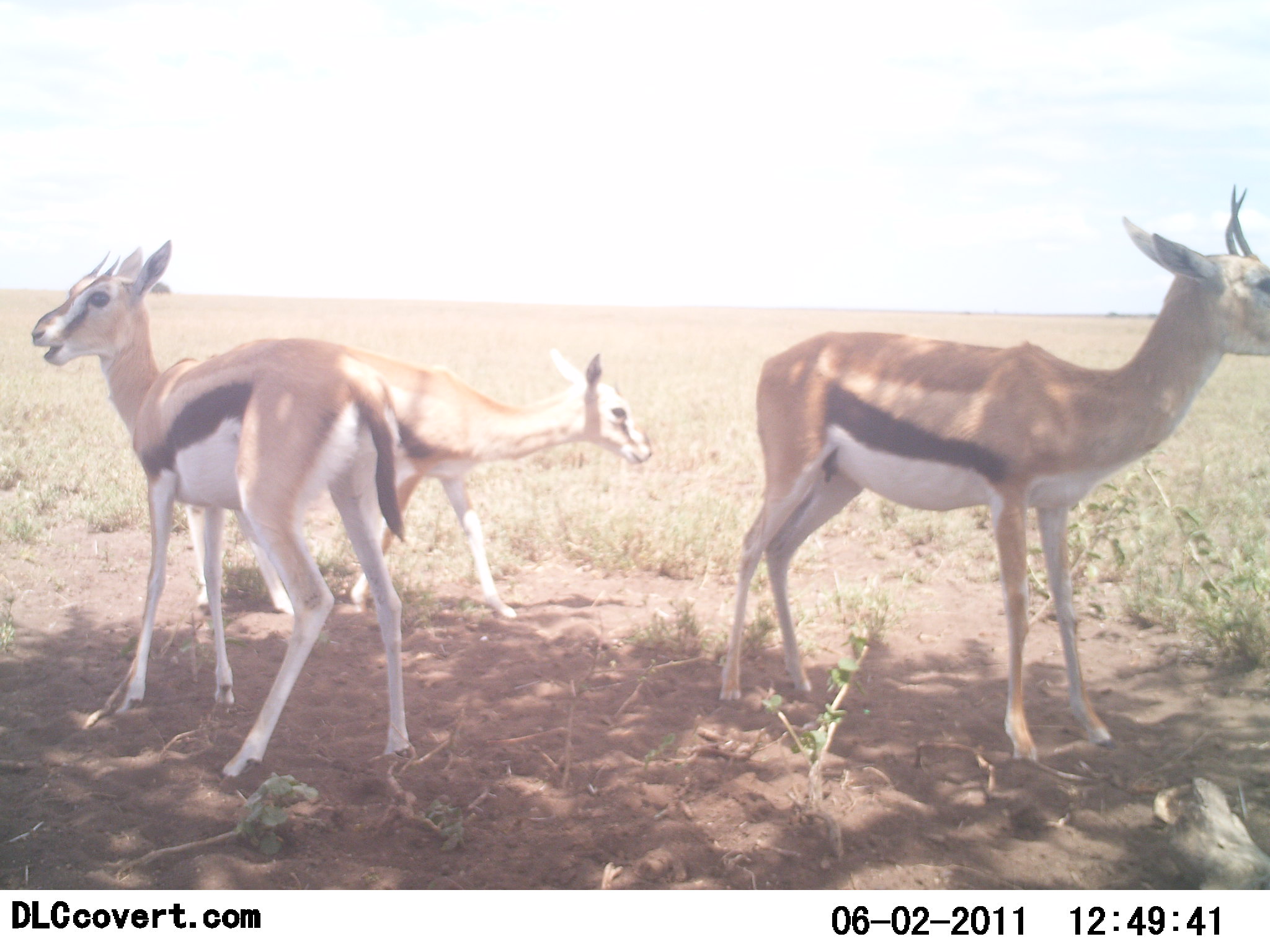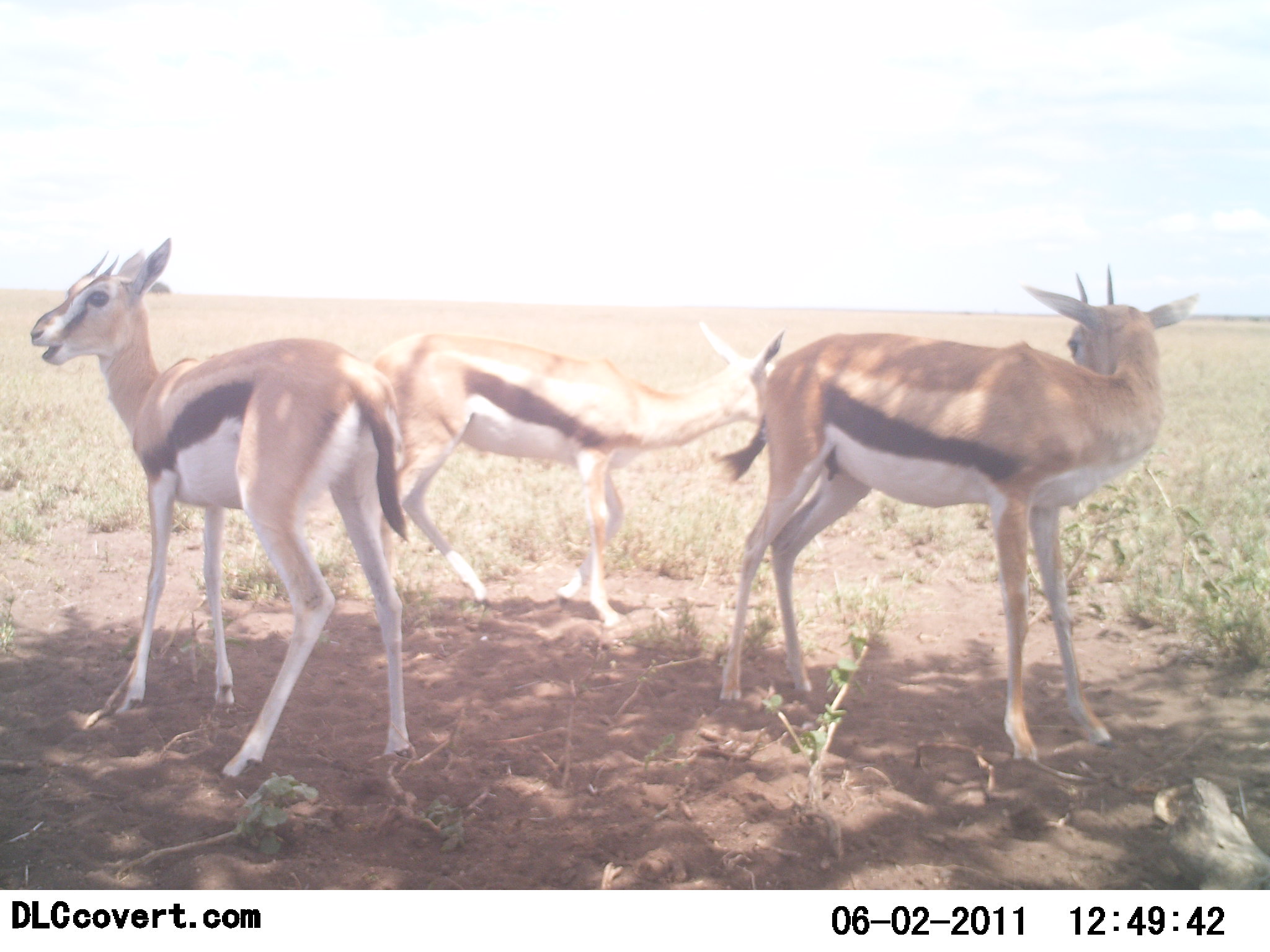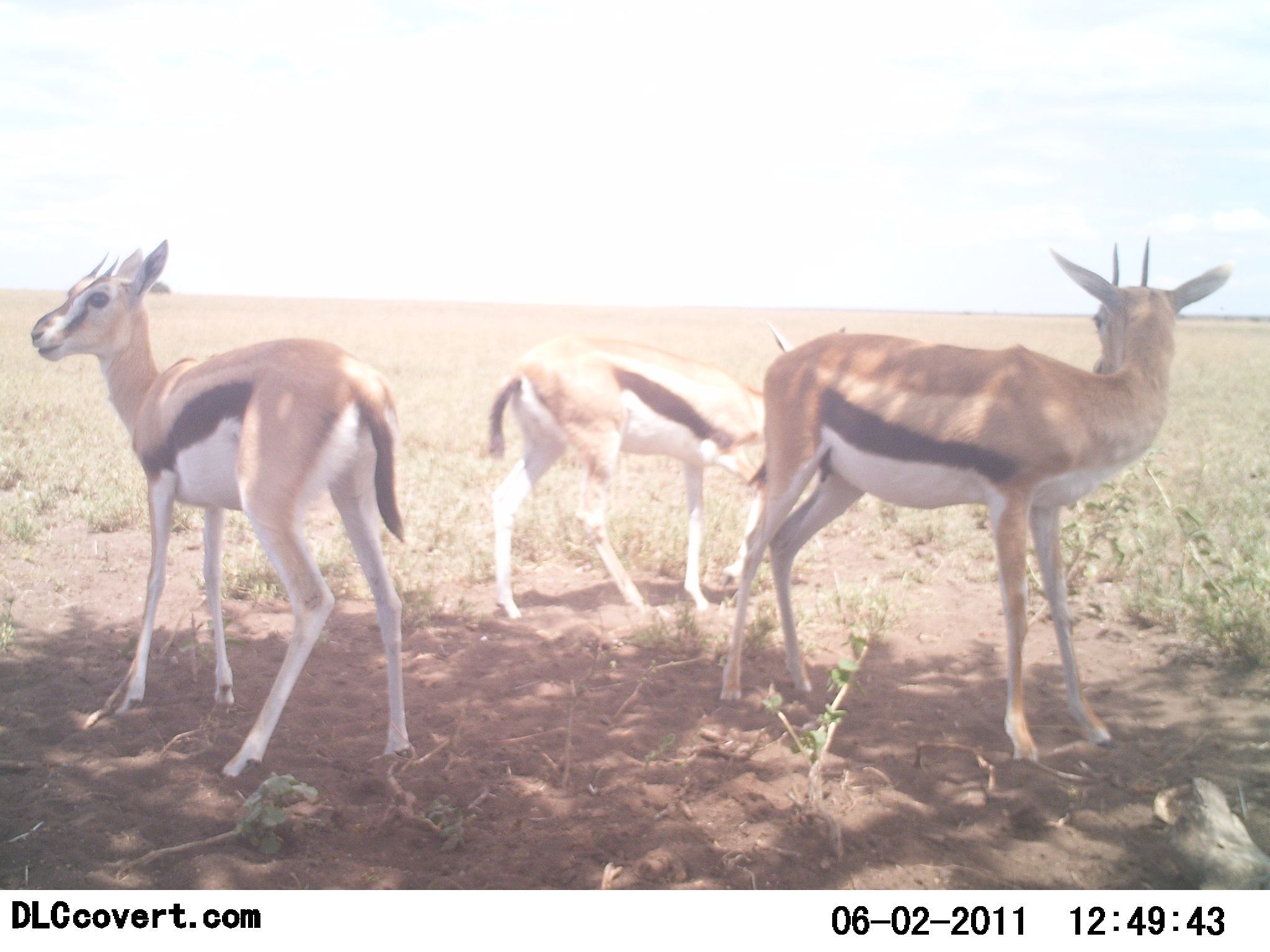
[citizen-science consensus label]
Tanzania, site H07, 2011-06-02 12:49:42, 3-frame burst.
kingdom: Animalia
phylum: Chordata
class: Mammalia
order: Artiodactyla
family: Bovidae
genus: Eudorcas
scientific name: Eudorcas thomsonii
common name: thomson's gazelle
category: gazellethomsons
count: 3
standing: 100%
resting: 10%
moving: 40%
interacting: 10%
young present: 0%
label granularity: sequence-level